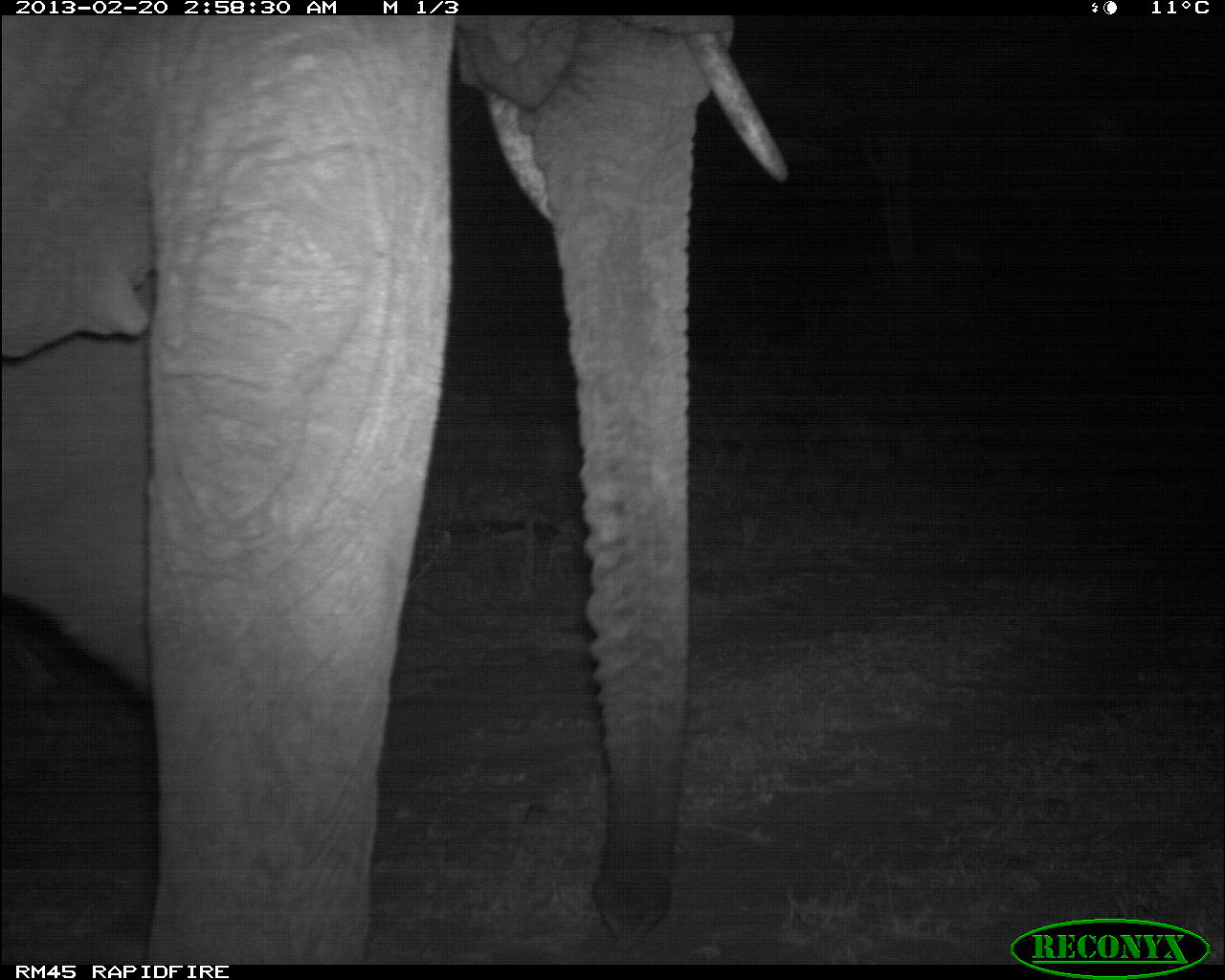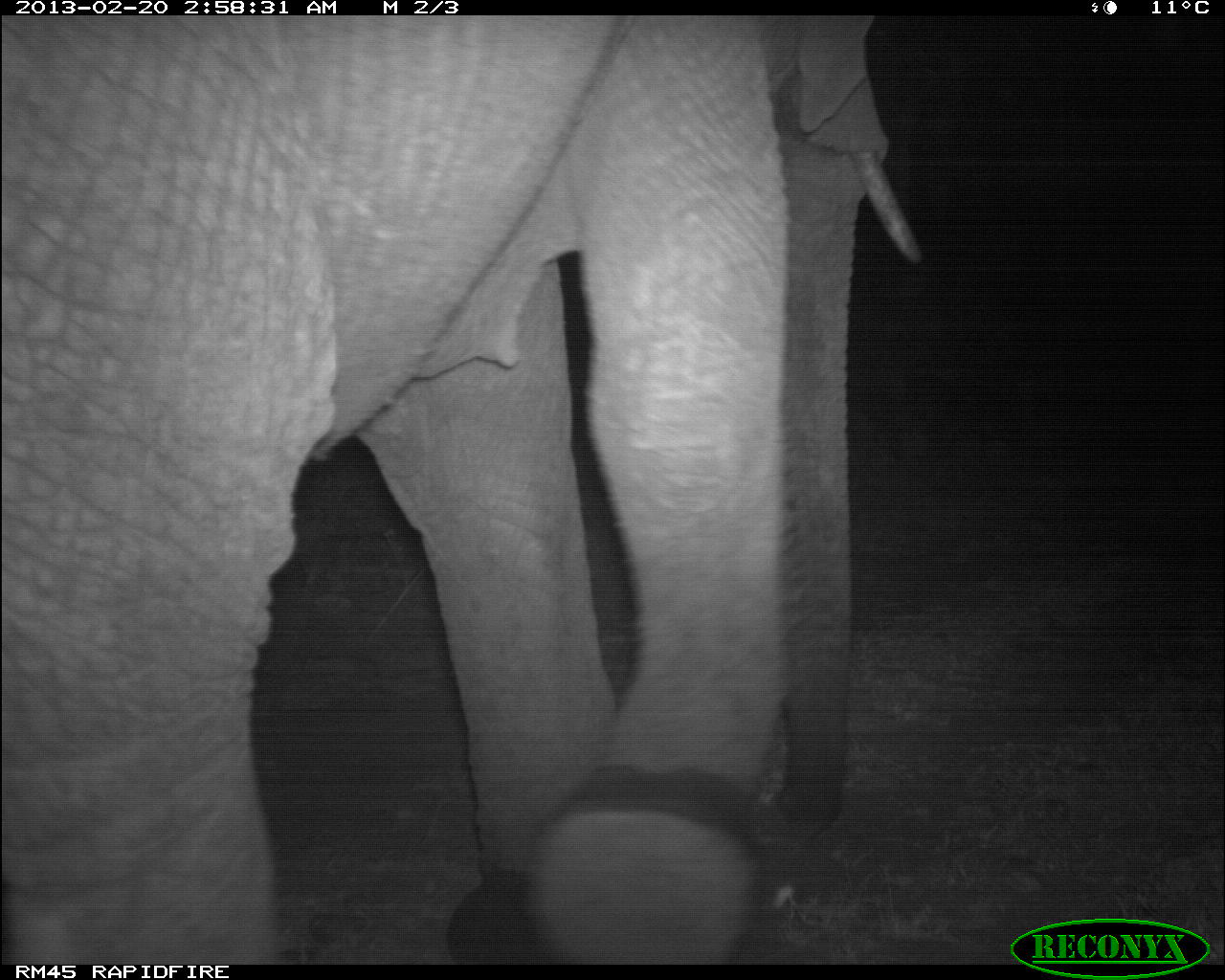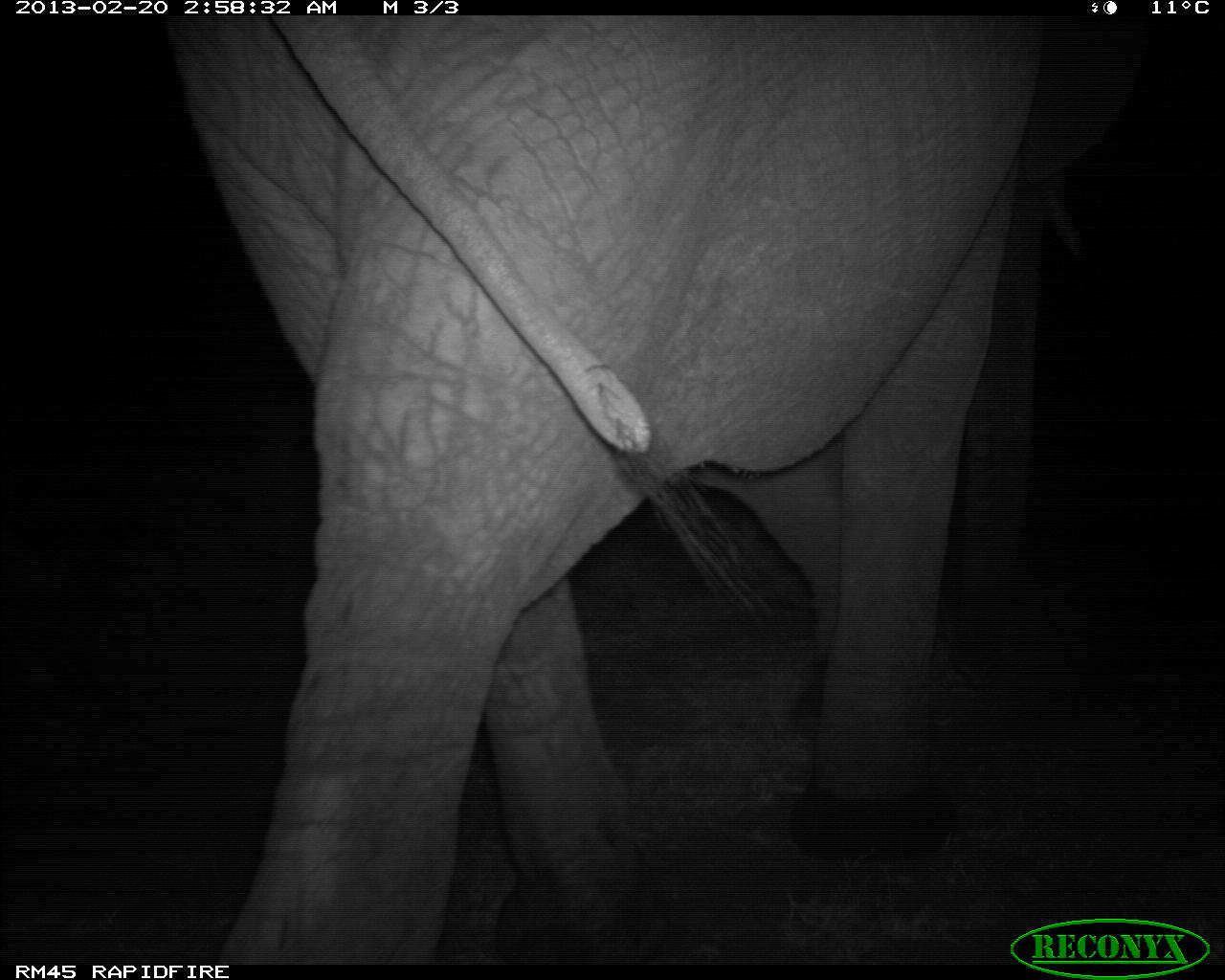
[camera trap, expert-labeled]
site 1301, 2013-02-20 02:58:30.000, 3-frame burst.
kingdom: Animalia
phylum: Chordata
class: Mammalia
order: Proboscidea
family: Elephantidae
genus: Loxodonta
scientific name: Loxodonta africana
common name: african bush elephant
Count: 1.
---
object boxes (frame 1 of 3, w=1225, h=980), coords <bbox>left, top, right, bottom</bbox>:
loxodonta africana: <bbox>131, 0, 790, 954</bbox>; <bbox>7, 19, 159, 374</bbox>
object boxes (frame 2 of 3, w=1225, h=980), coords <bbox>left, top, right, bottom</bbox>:
loxodonta africana: <bbox>0, 0, 917, 963</bbox>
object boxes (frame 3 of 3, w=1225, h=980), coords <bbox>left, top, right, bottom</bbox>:
loxodonta africana: <bbox>165, 0, 1149, 967</bbox>